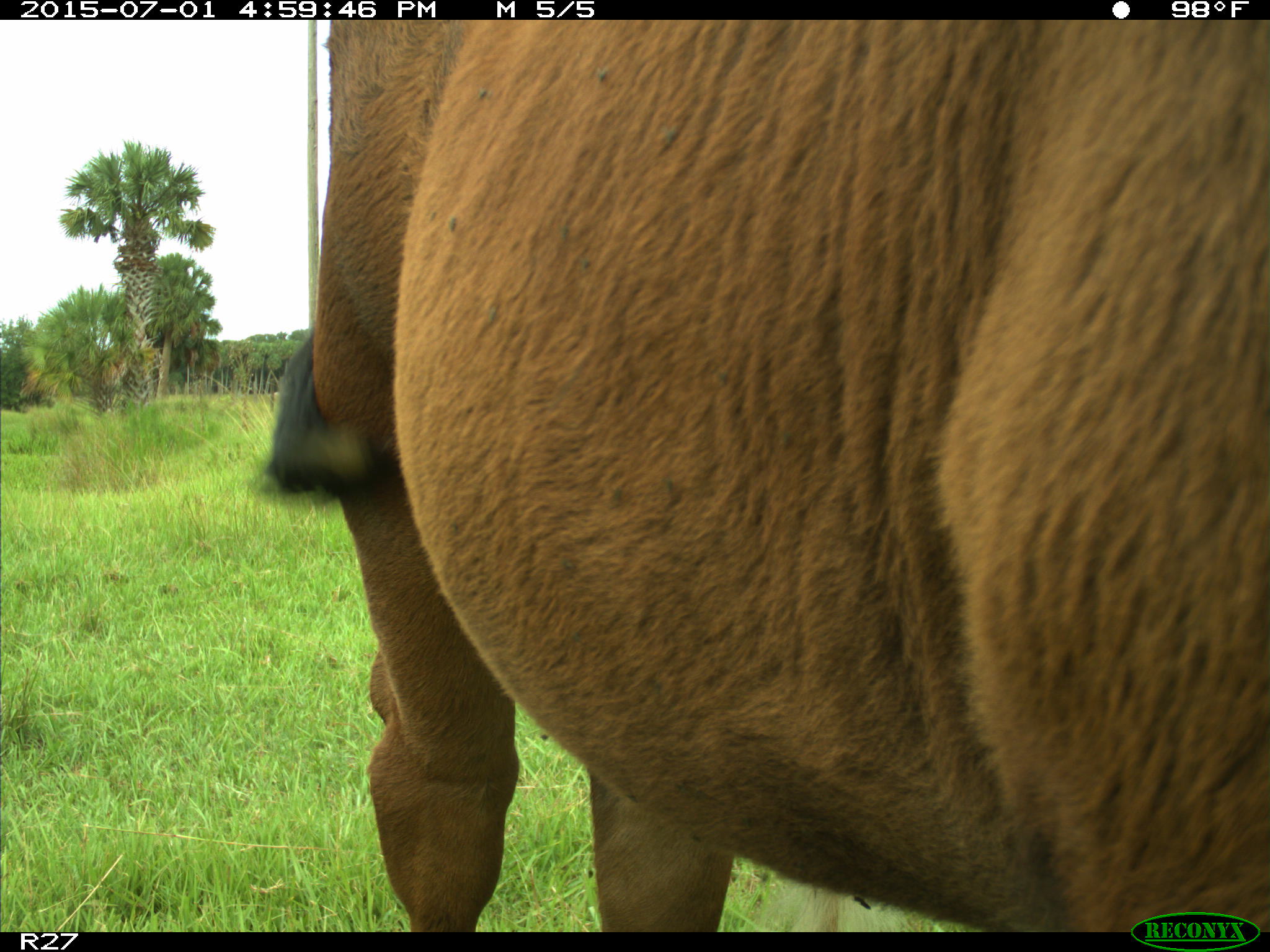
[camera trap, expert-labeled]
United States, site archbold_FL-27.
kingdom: Animalia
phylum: Chordata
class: Mammalia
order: Artiodactyla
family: Bovidae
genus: Bos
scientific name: Bos taurus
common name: domestic cow